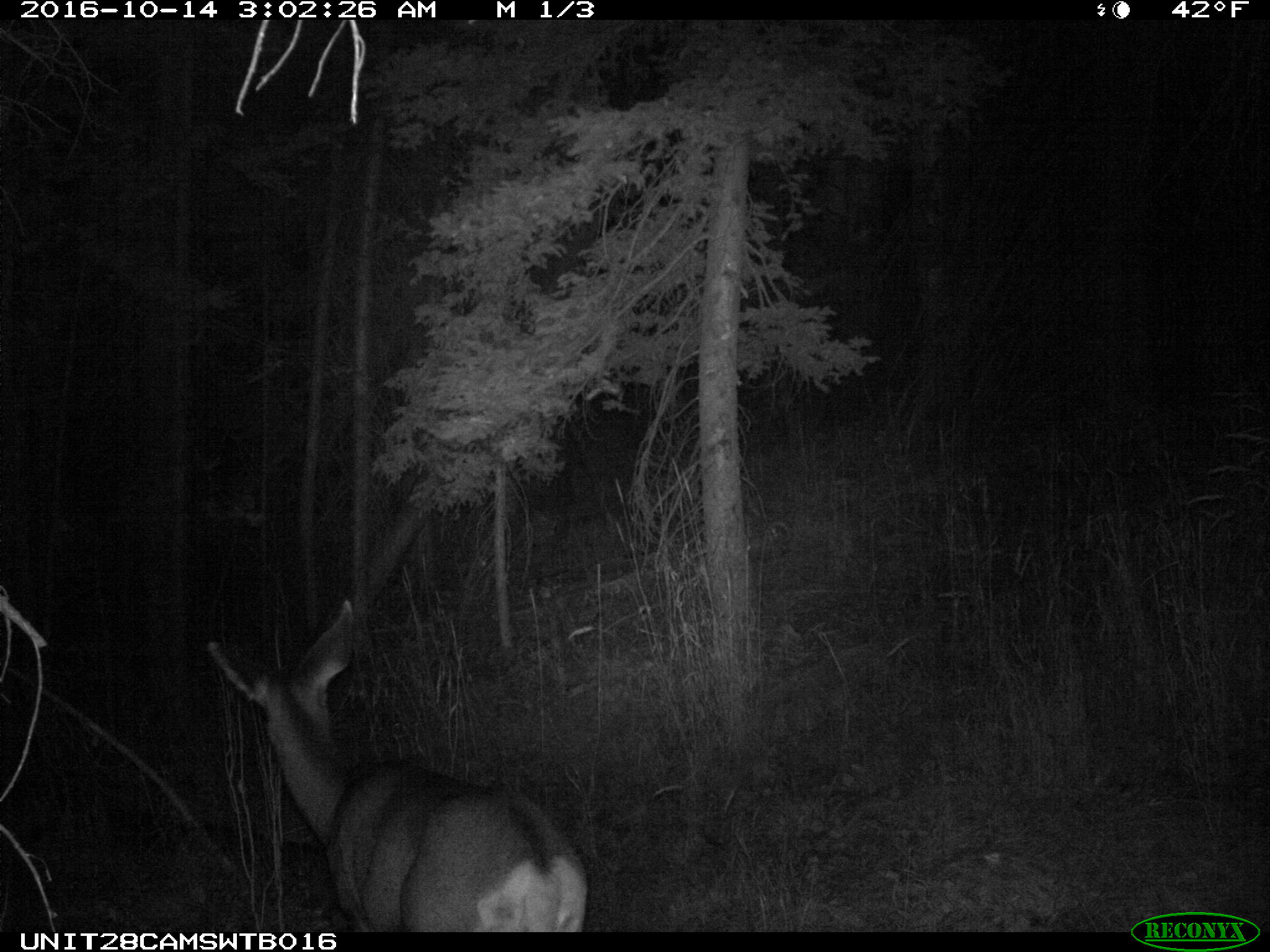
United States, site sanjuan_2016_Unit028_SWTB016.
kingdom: Animalia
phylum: Chordata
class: Mammalia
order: Artiodactyla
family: Cervidae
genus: Odocoileus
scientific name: Odocoileus hemionus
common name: mule deer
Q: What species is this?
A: Odocoileus hemionus (mule deer).